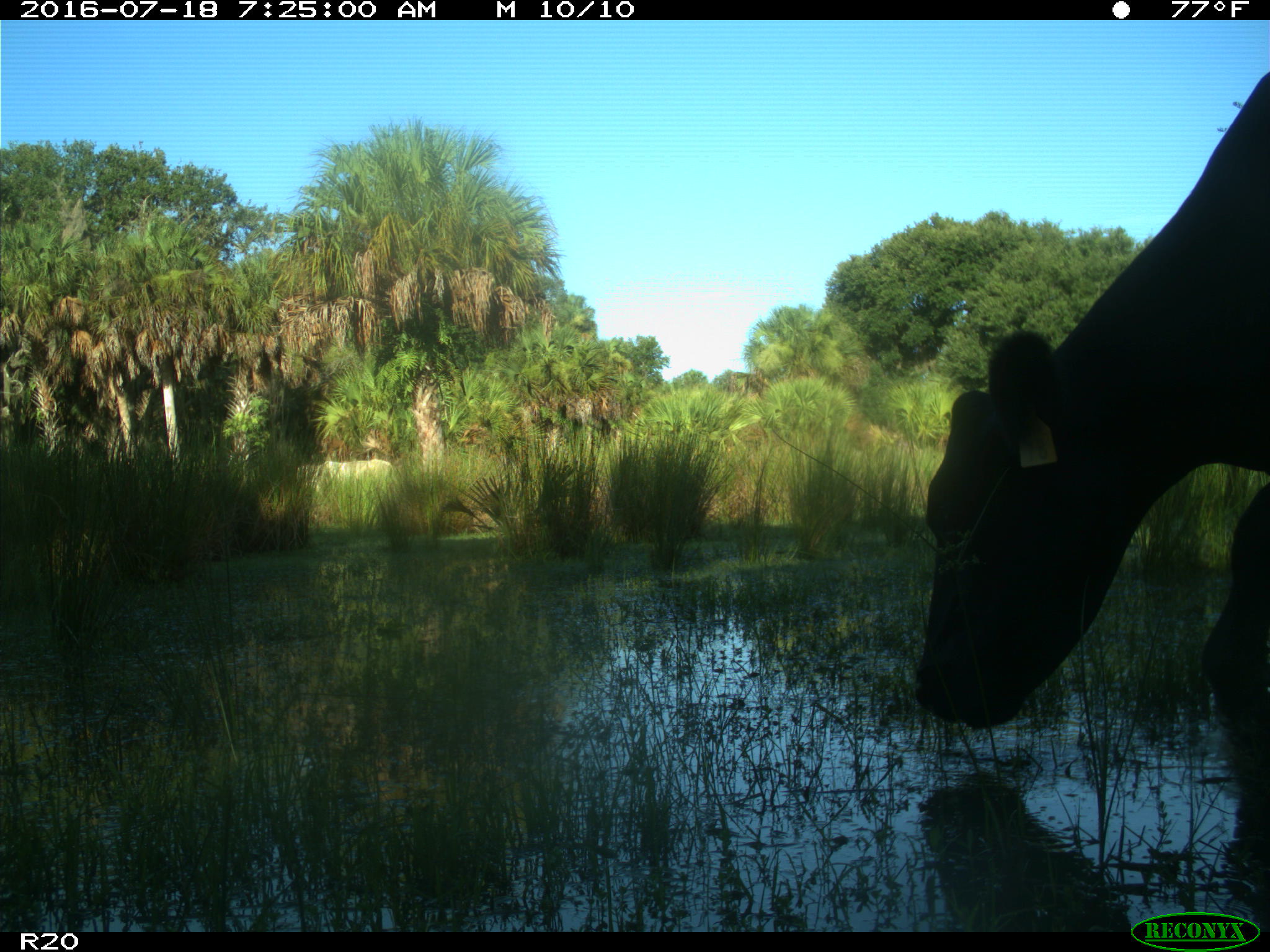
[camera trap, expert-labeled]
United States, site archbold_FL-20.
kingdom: Animalia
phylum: Chordata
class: Mammalia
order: Artiodactyla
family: Bovidae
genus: Bos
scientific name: Bos taurus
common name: domestic cow